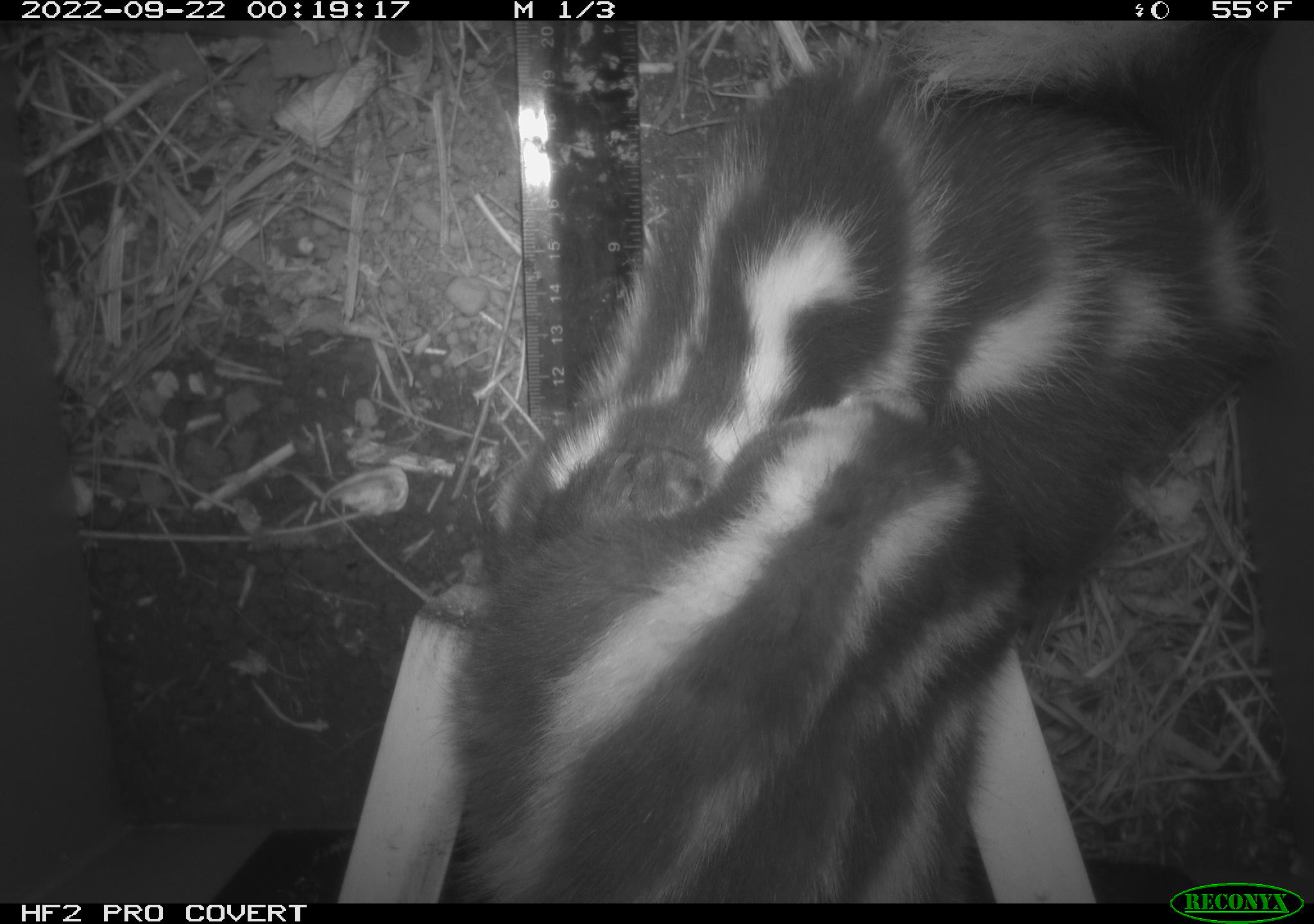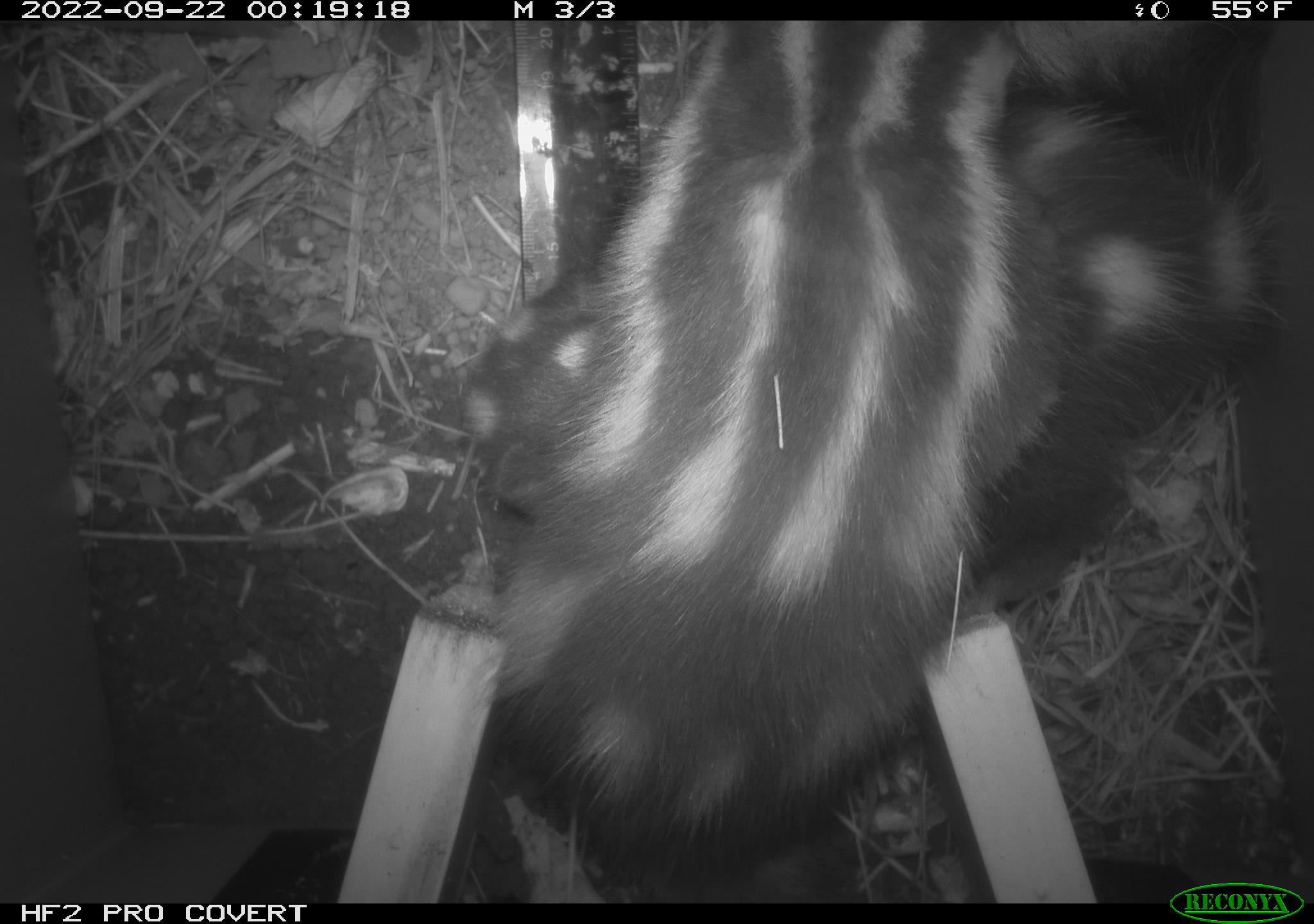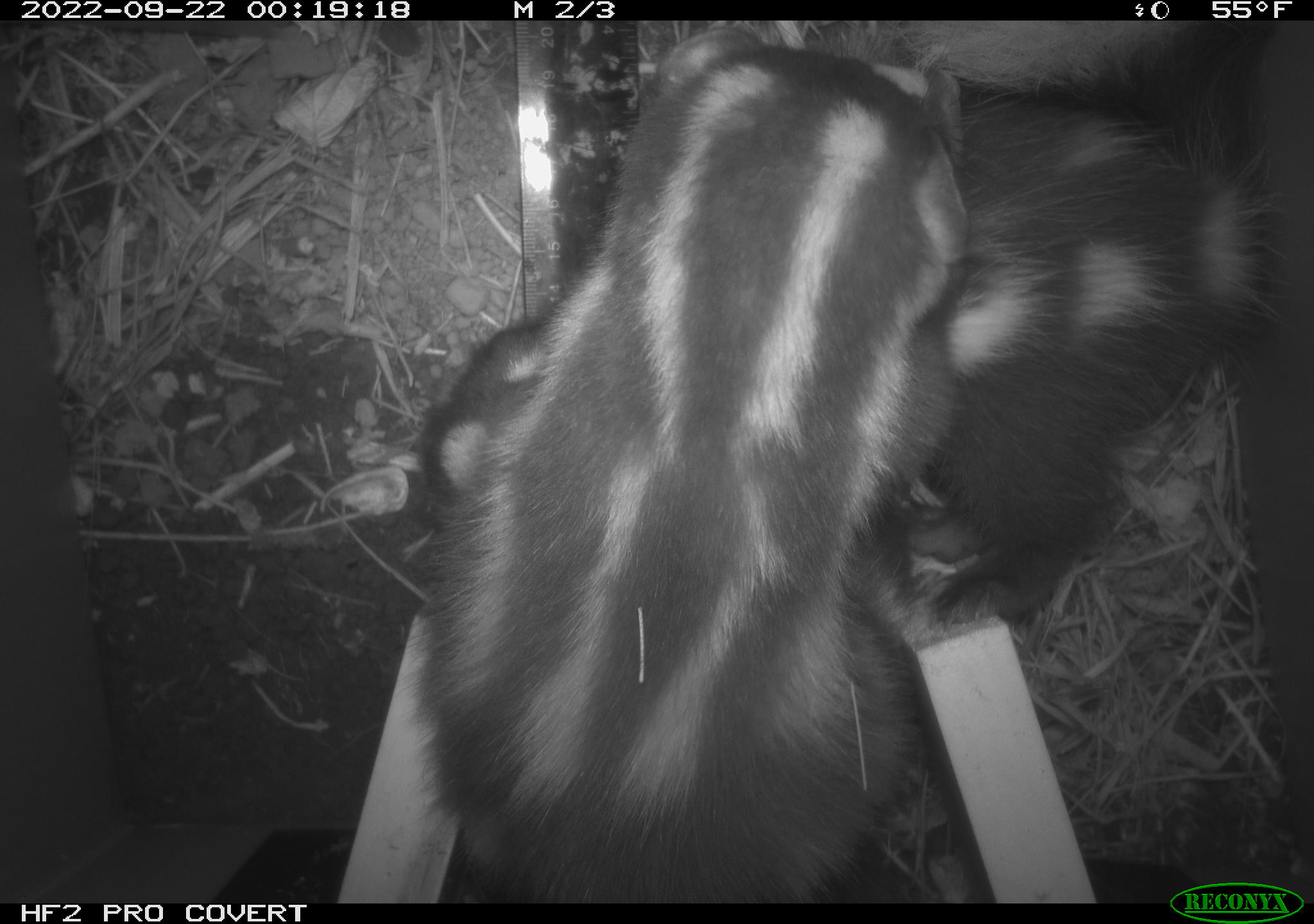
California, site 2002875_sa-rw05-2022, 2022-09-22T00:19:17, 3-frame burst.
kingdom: Animalia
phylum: Chordata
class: Mammalia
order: Carnivora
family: Mephitidae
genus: Spilogale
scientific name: Spilogale gracilis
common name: western spotted skunk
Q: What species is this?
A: Western spotted skunk (Spilogale gracilis).